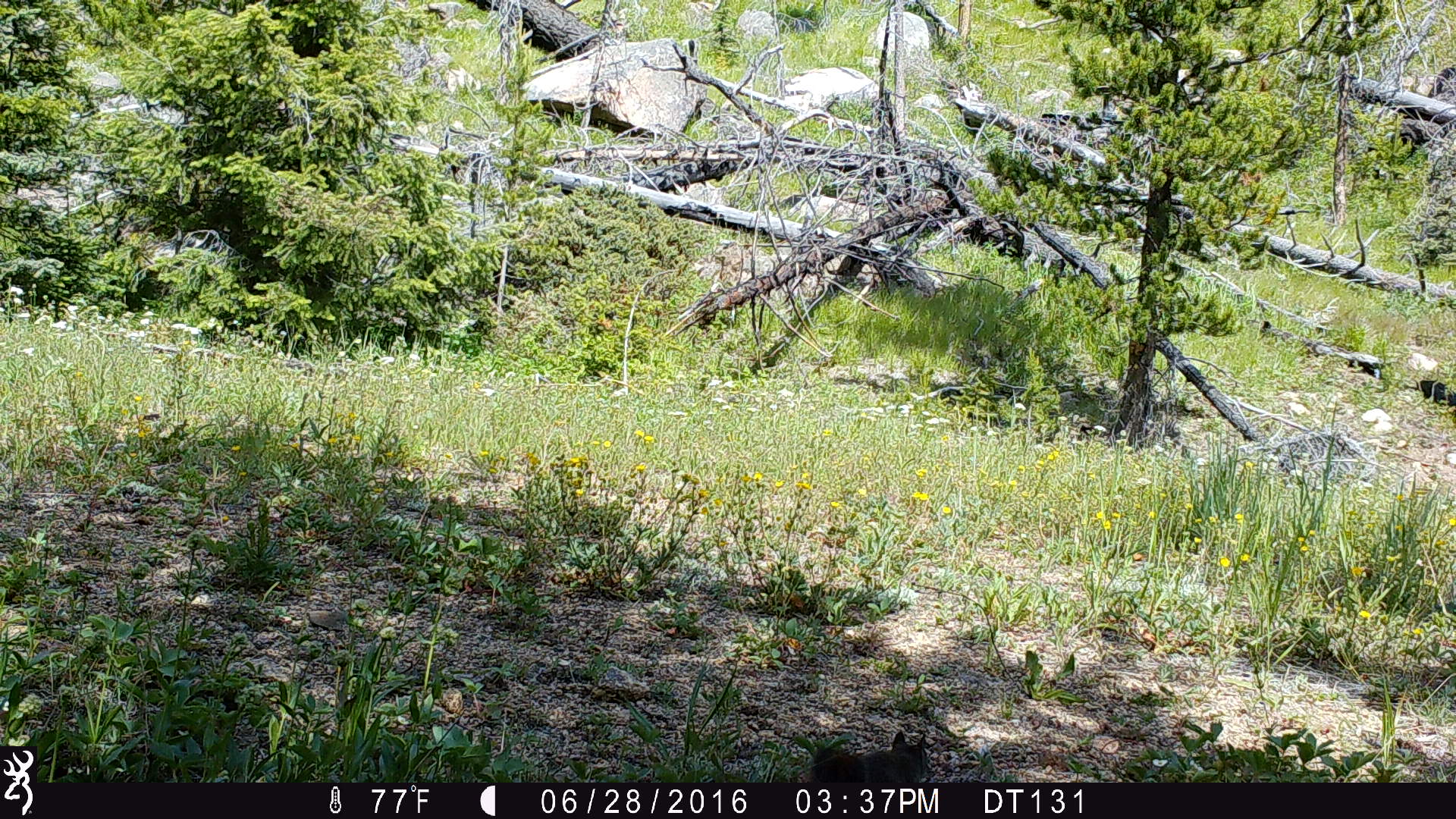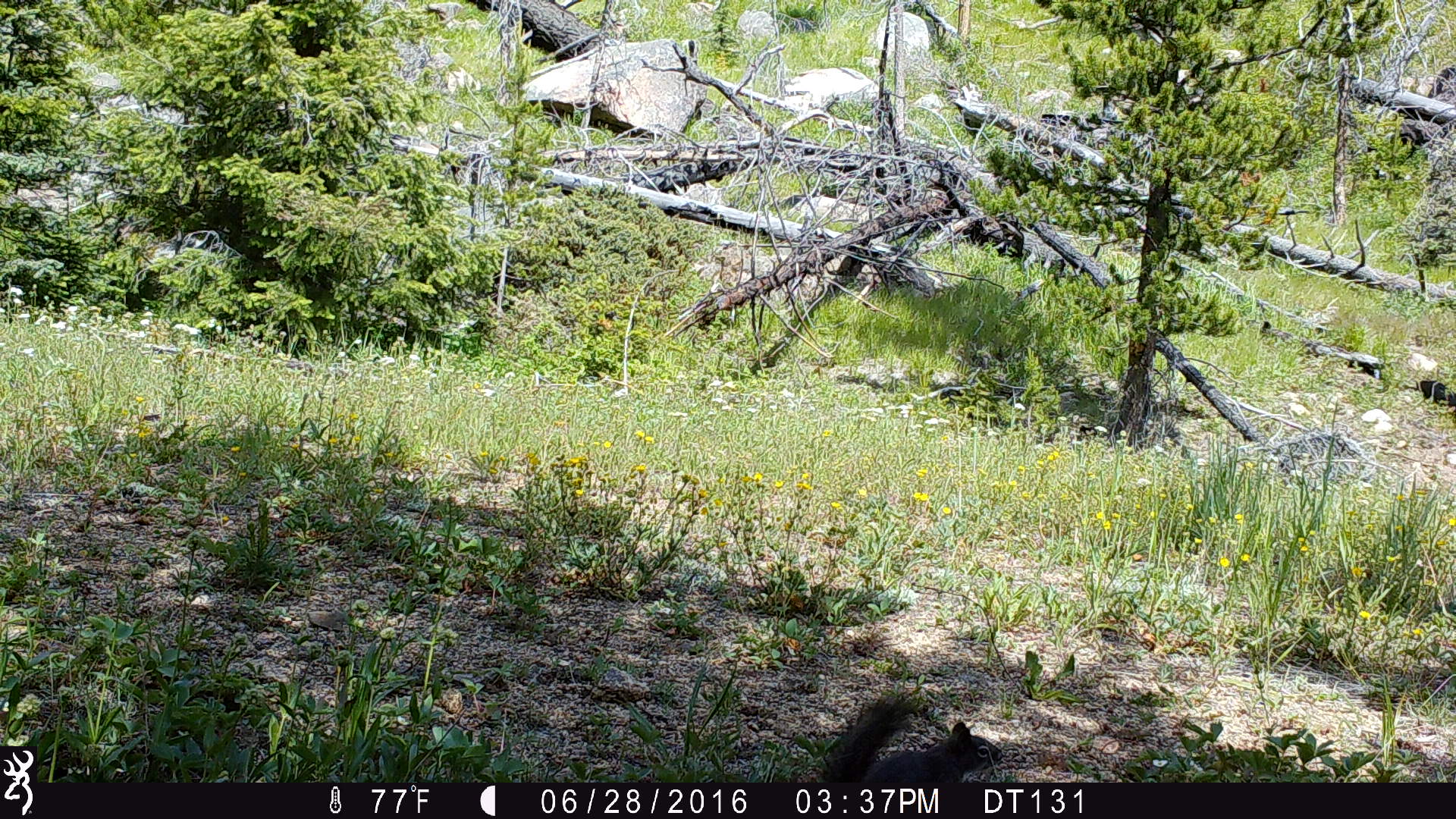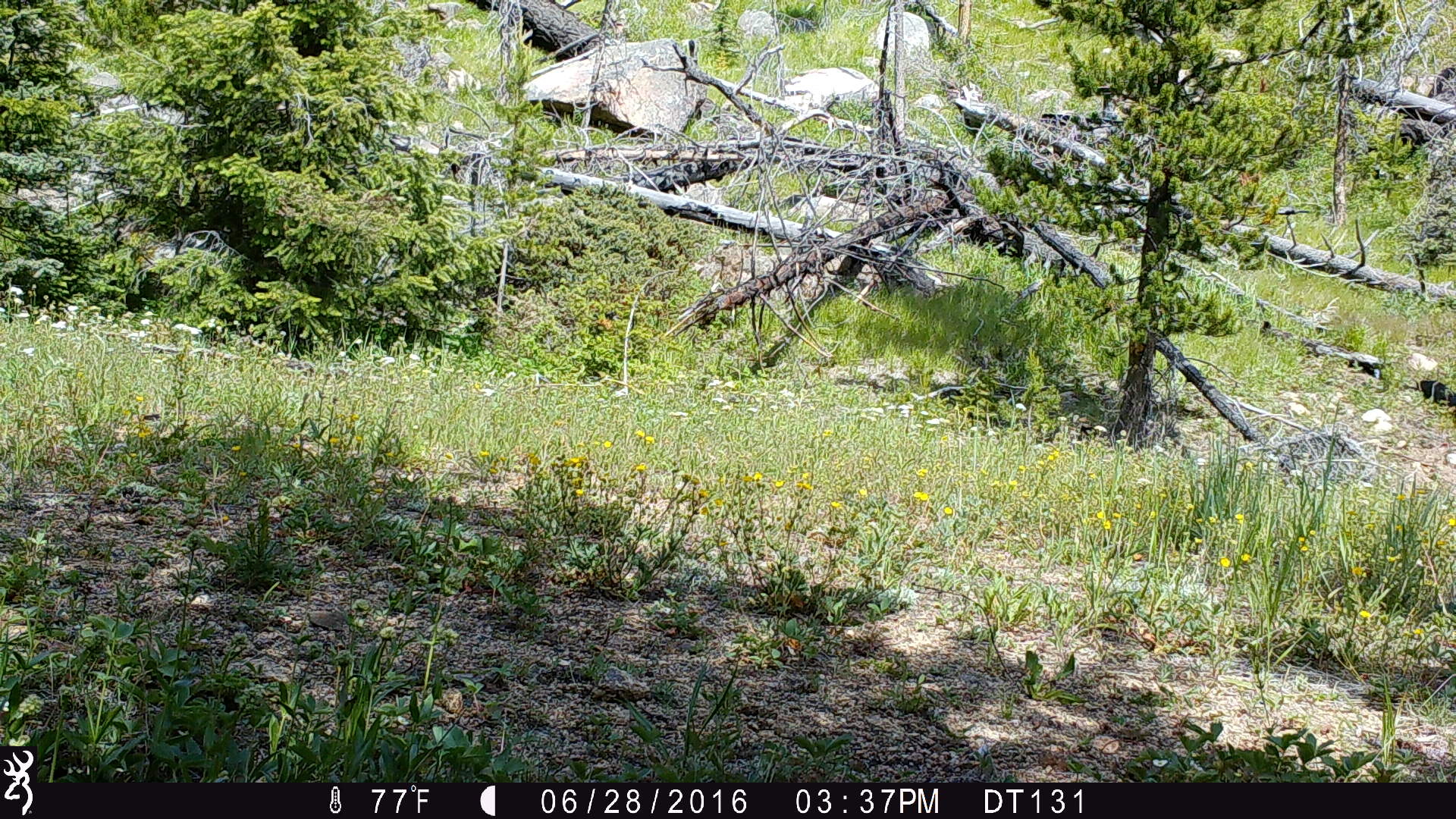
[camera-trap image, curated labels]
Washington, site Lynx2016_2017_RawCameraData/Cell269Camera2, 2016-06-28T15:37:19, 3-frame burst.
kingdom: Animalia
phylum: Chordata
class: Mammalia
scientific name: Mammalia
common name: small mammal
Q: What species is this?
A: Small mammal (Mammalia).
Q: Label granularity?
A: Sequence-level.